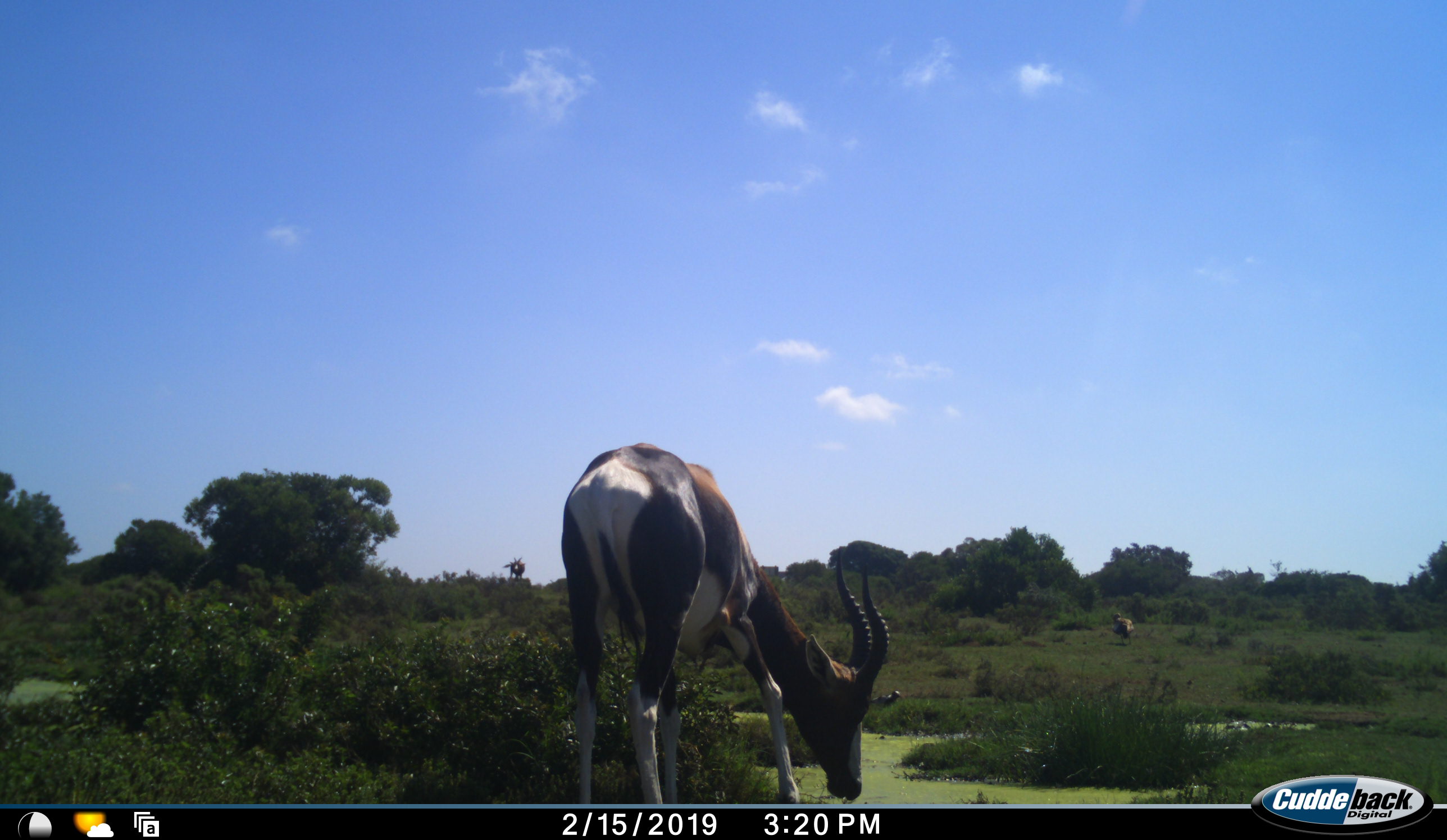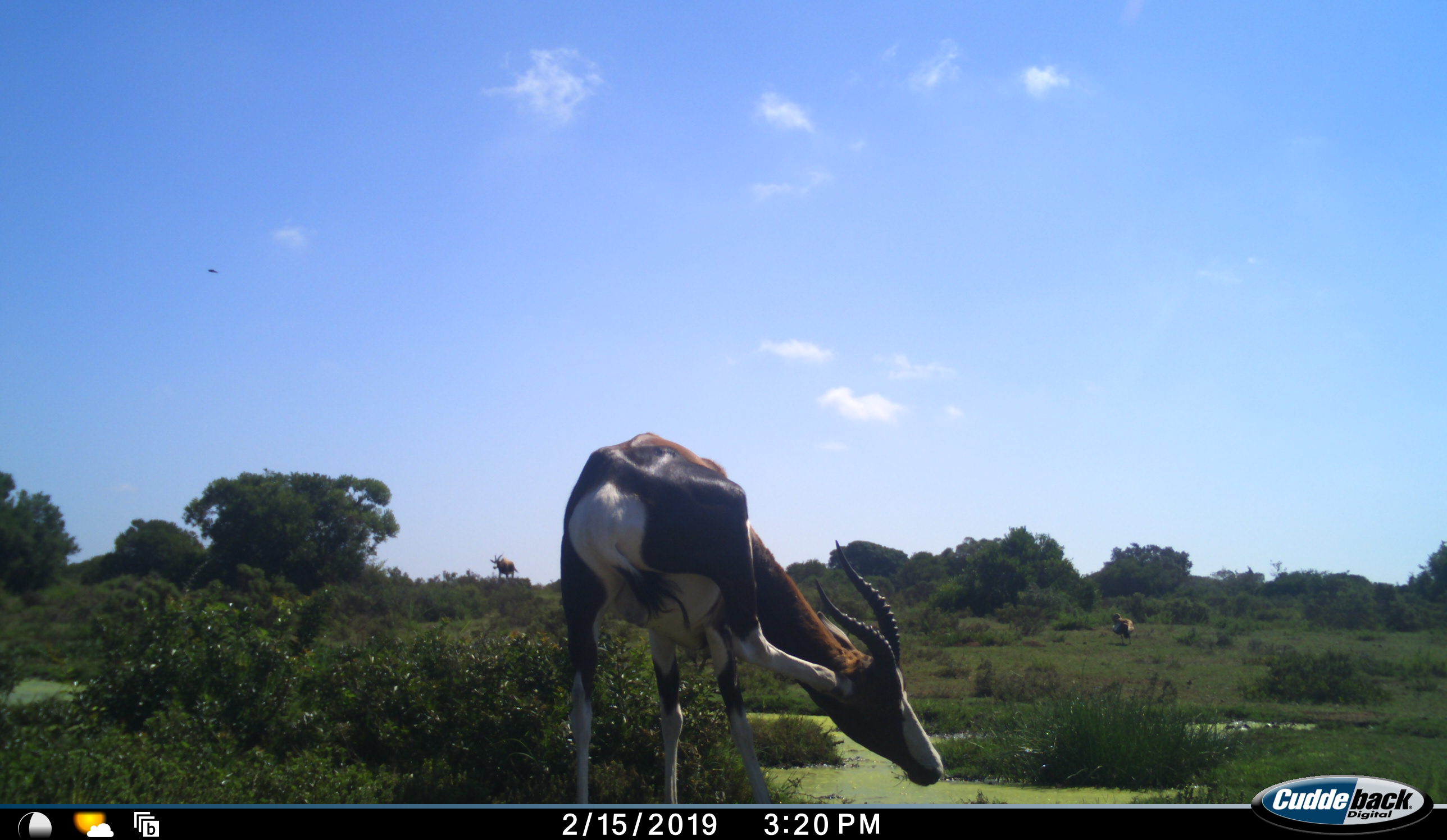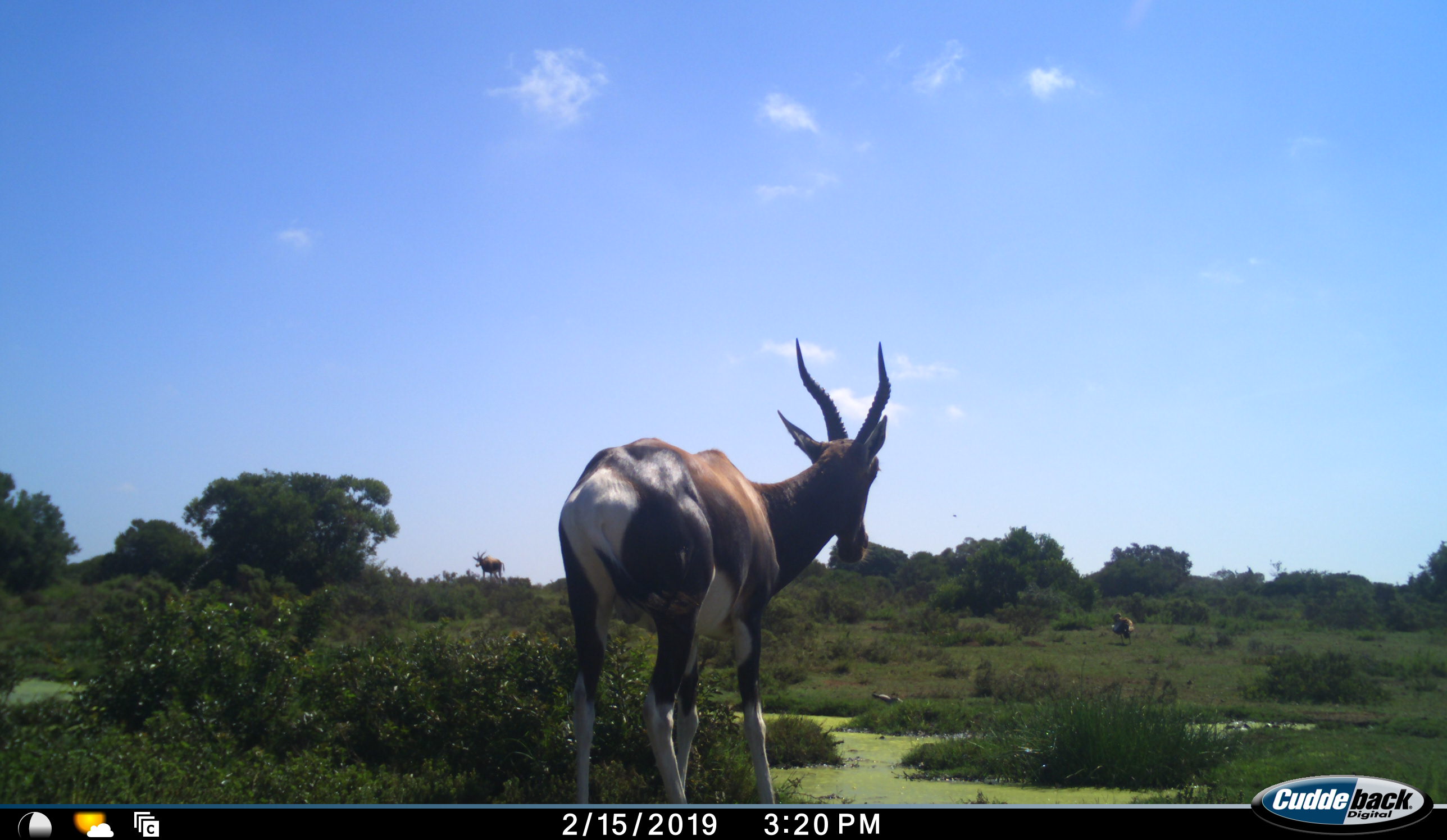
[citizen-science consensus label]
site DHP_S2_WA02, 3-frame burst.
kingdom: Animalia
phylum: Chordata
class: Mammalia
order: Artiodactyla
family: Bovidae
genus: Damaliscus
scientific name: Damaliscus pygargus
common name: bontebok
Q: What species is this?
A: Bontebok (Damaliscus pygargus).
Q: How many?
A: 3.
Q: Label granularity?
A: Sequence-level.